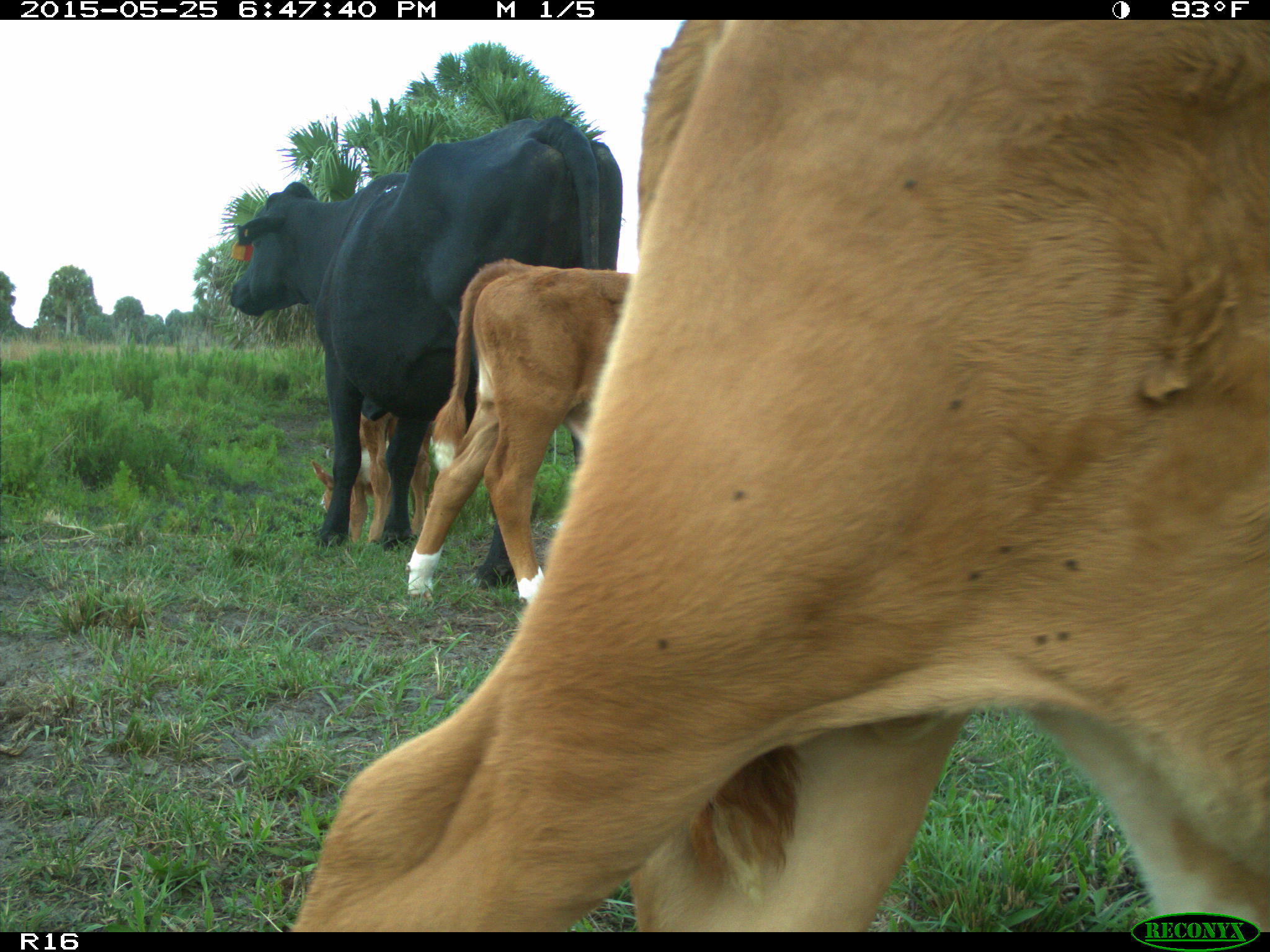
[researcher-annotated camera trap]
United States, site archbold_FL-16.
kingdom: Animalia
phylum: Chordata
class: Mammalia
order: Artiodactyla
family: Bovidae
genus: Bos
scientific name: Bos taurus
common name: domestic cow